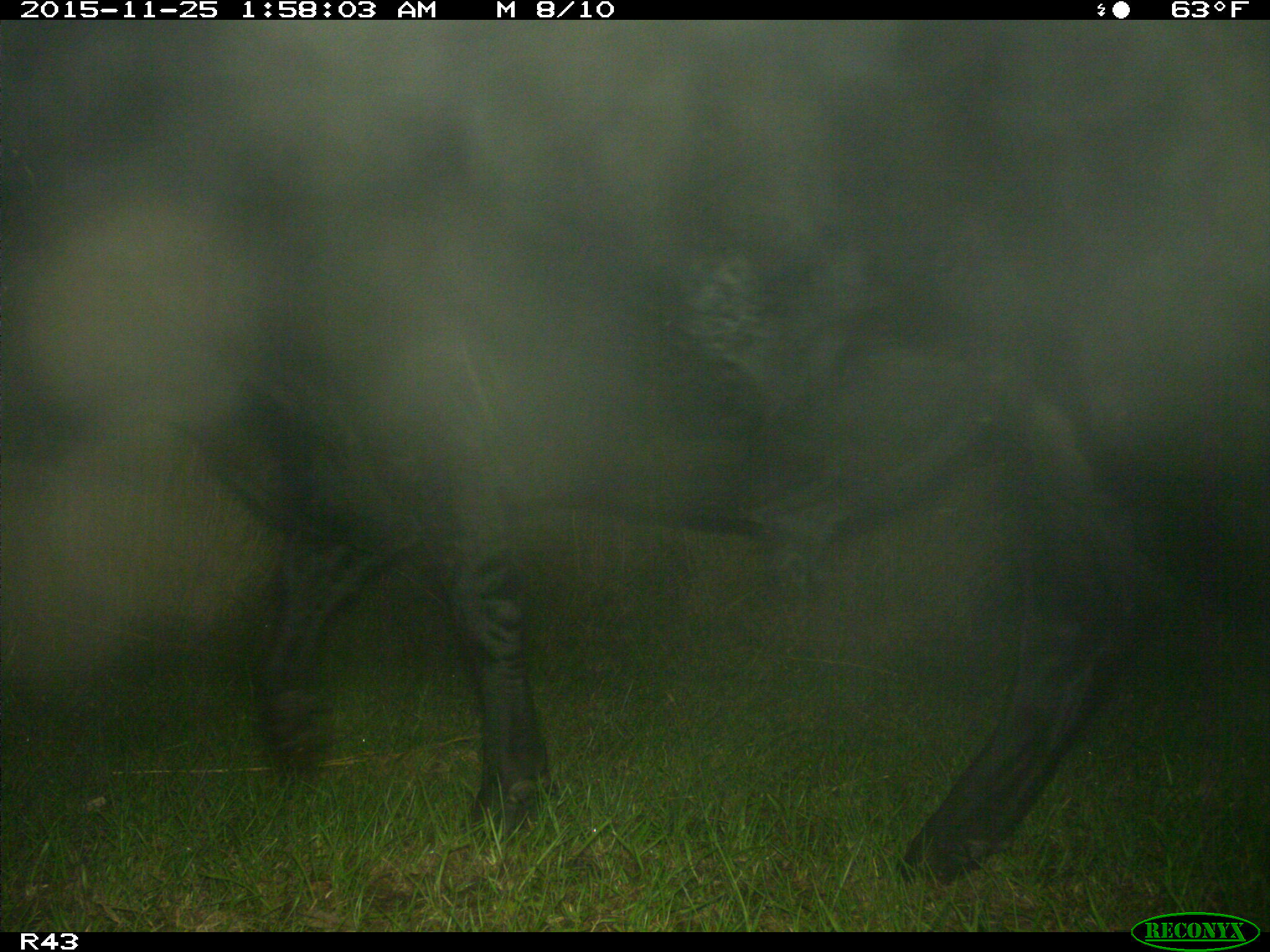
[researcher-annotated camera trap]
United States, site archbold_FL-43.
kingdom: Animalia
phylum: Chordata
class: Mammalia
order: Artiodactyla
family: Bovidae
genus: Bos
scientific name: Bos taurus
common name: domestic cow